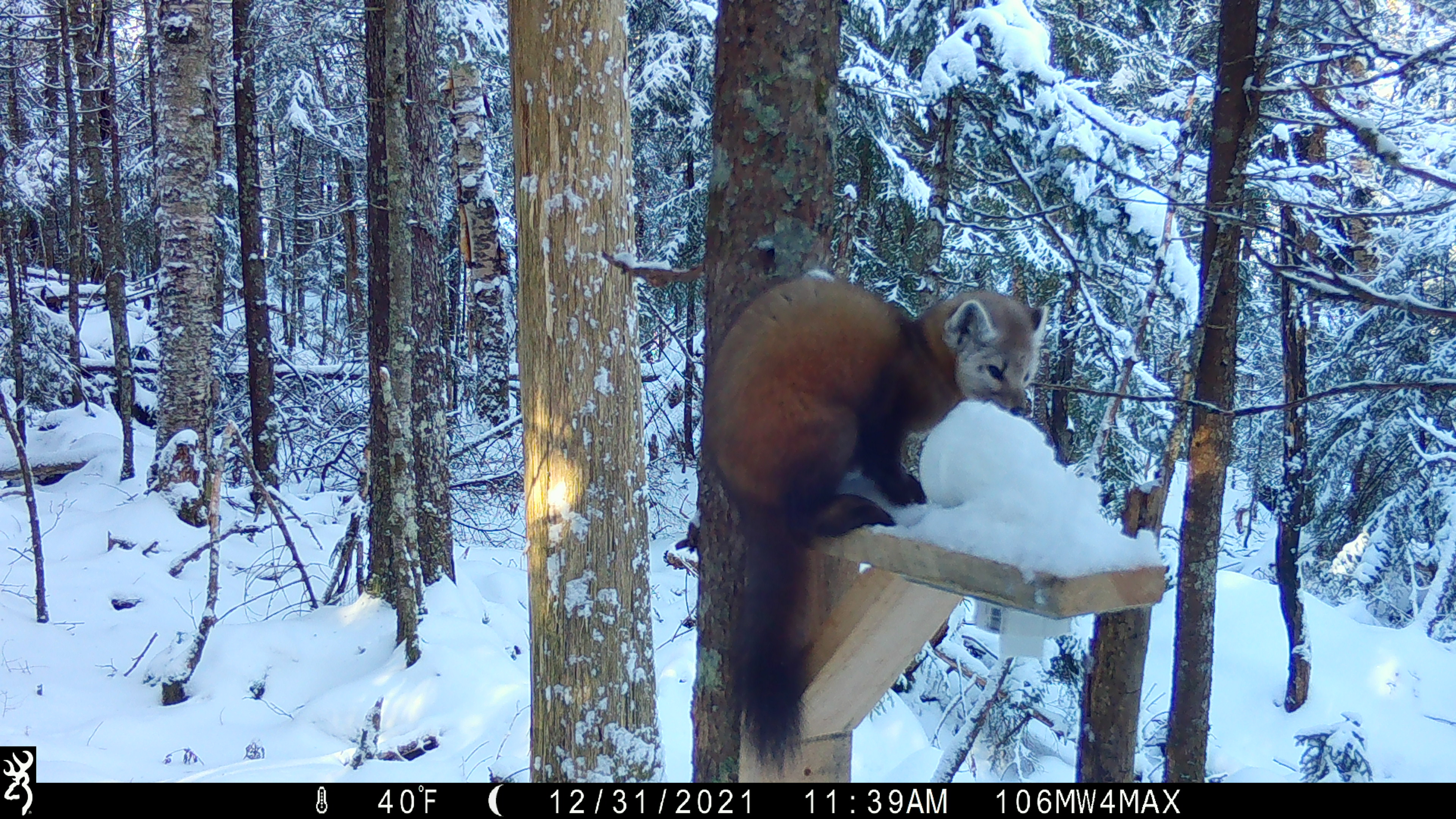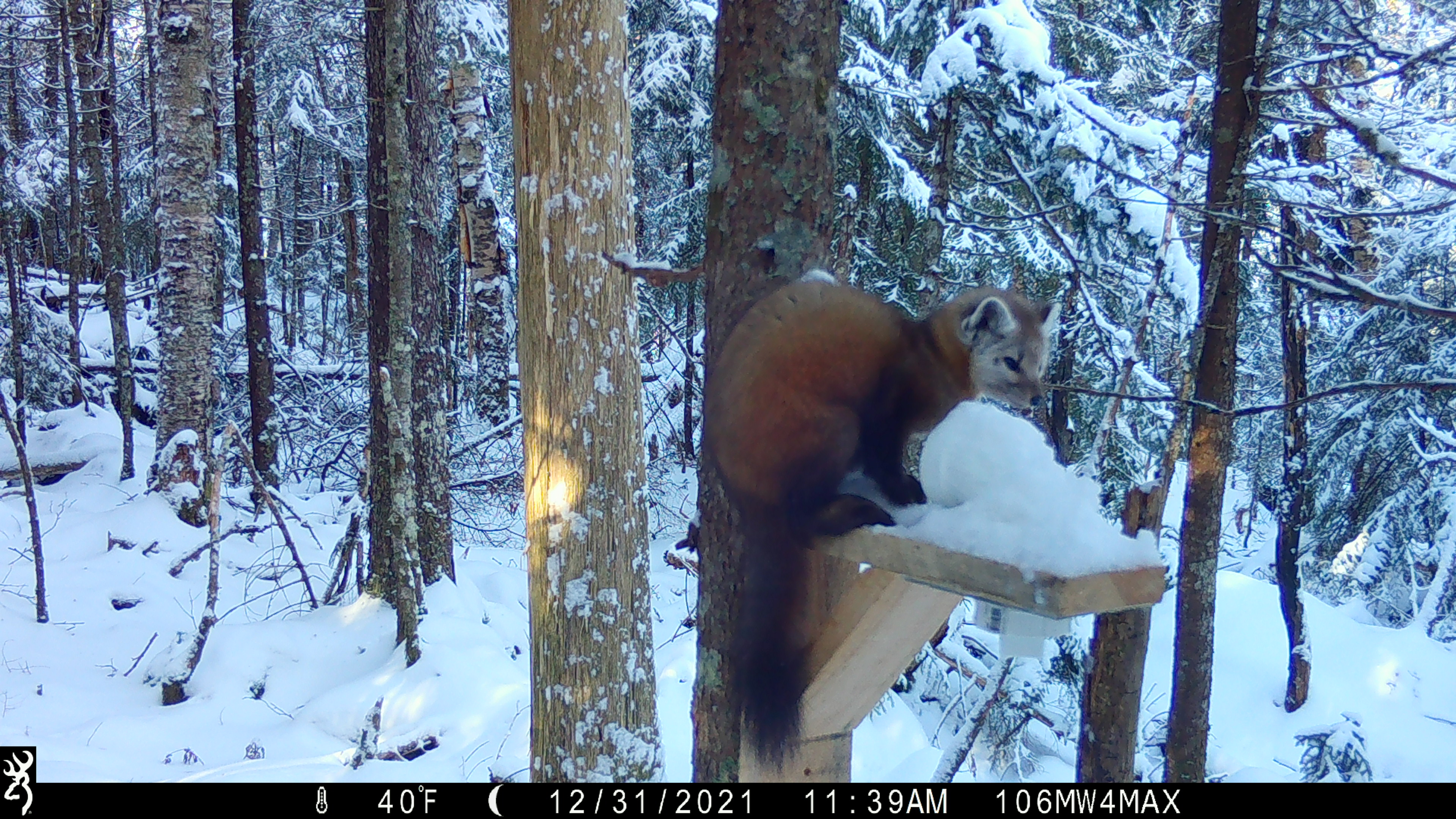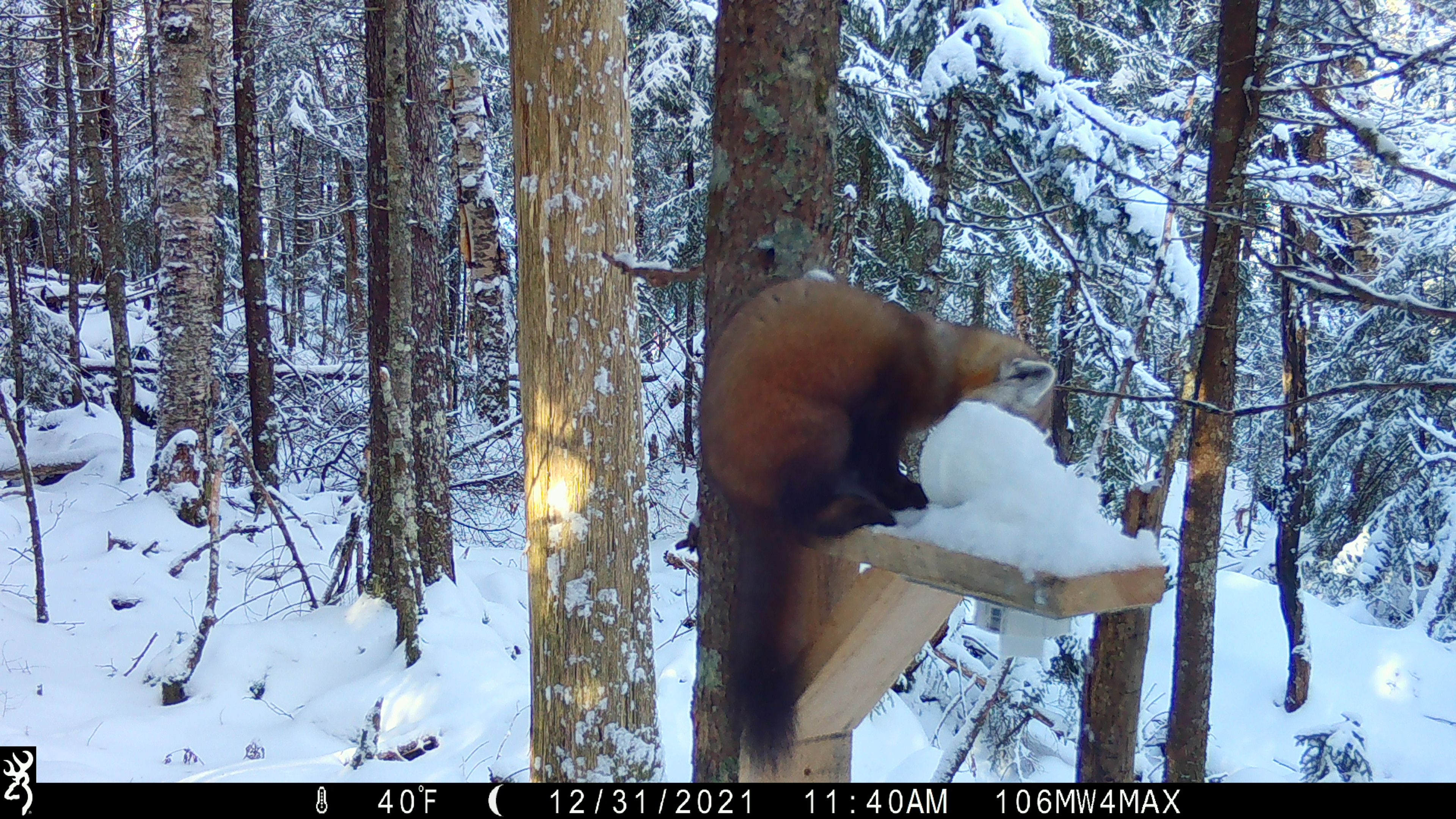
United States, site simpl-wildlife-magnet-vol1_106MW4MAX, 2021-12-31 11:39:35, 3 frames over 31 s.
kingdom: Animalia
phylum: Chordata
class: Mammalia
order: Carnivora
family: Mustelidae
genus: Martes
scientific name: Martes americana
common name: american marten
American marten (Martes americana).